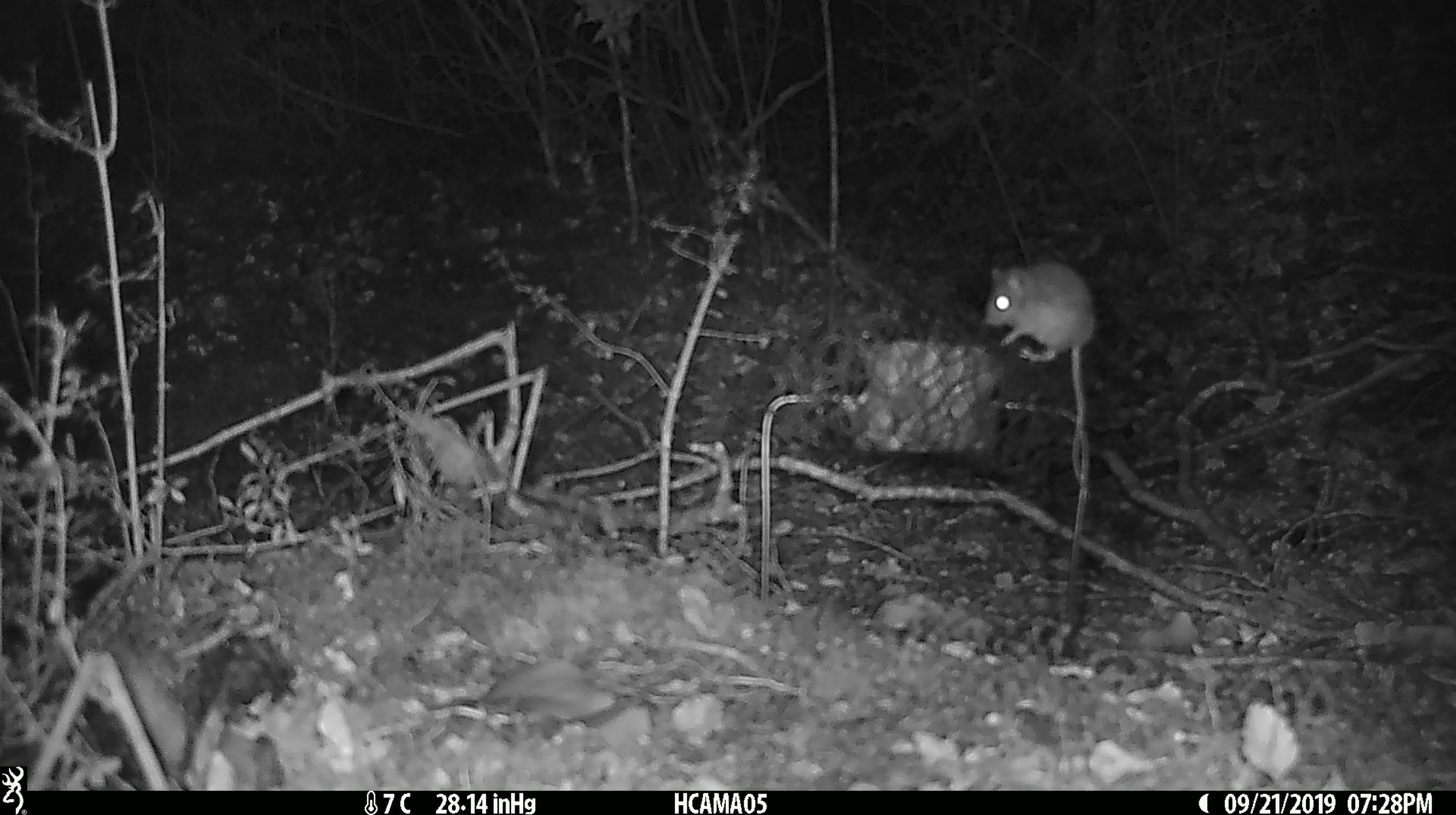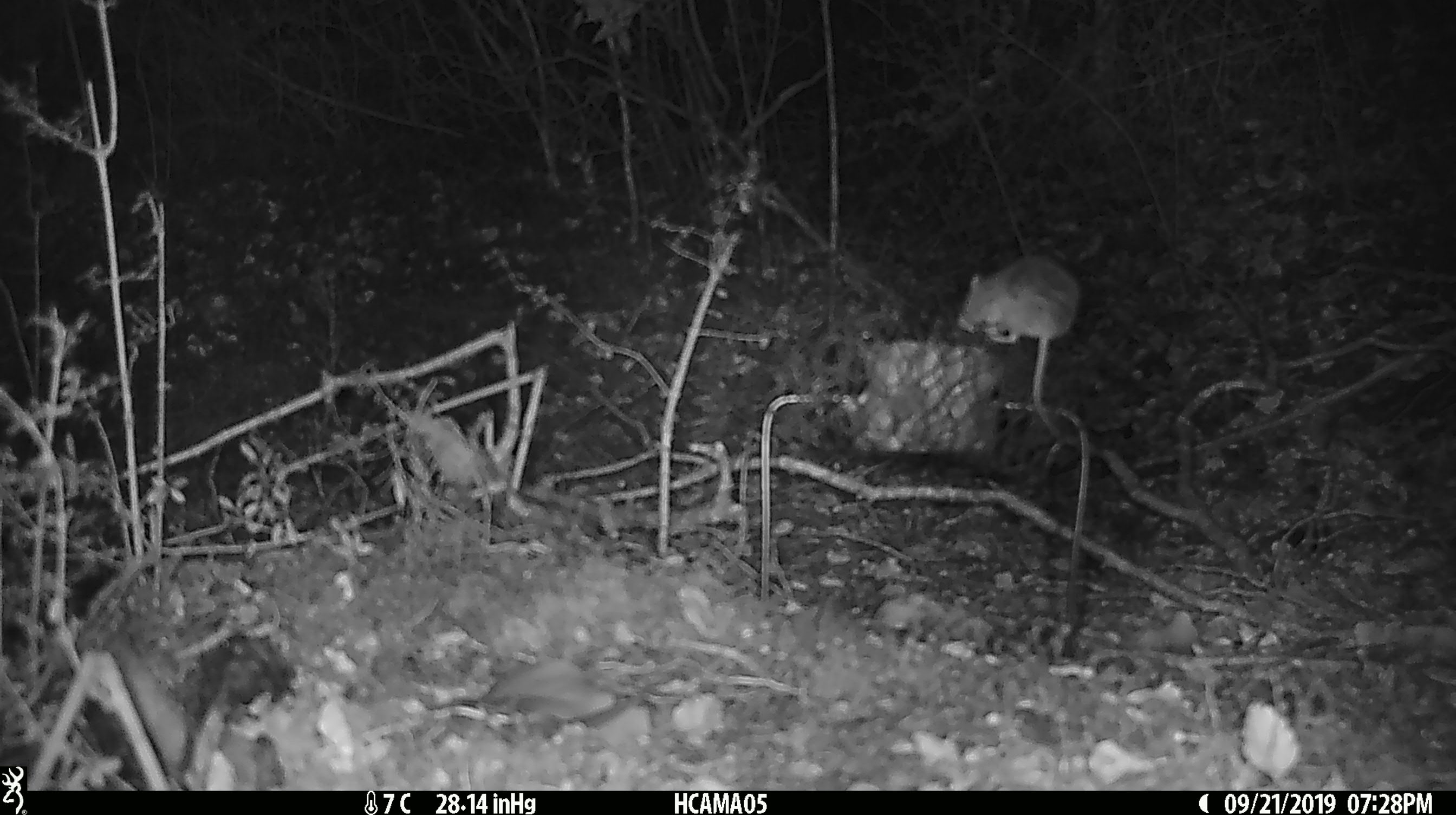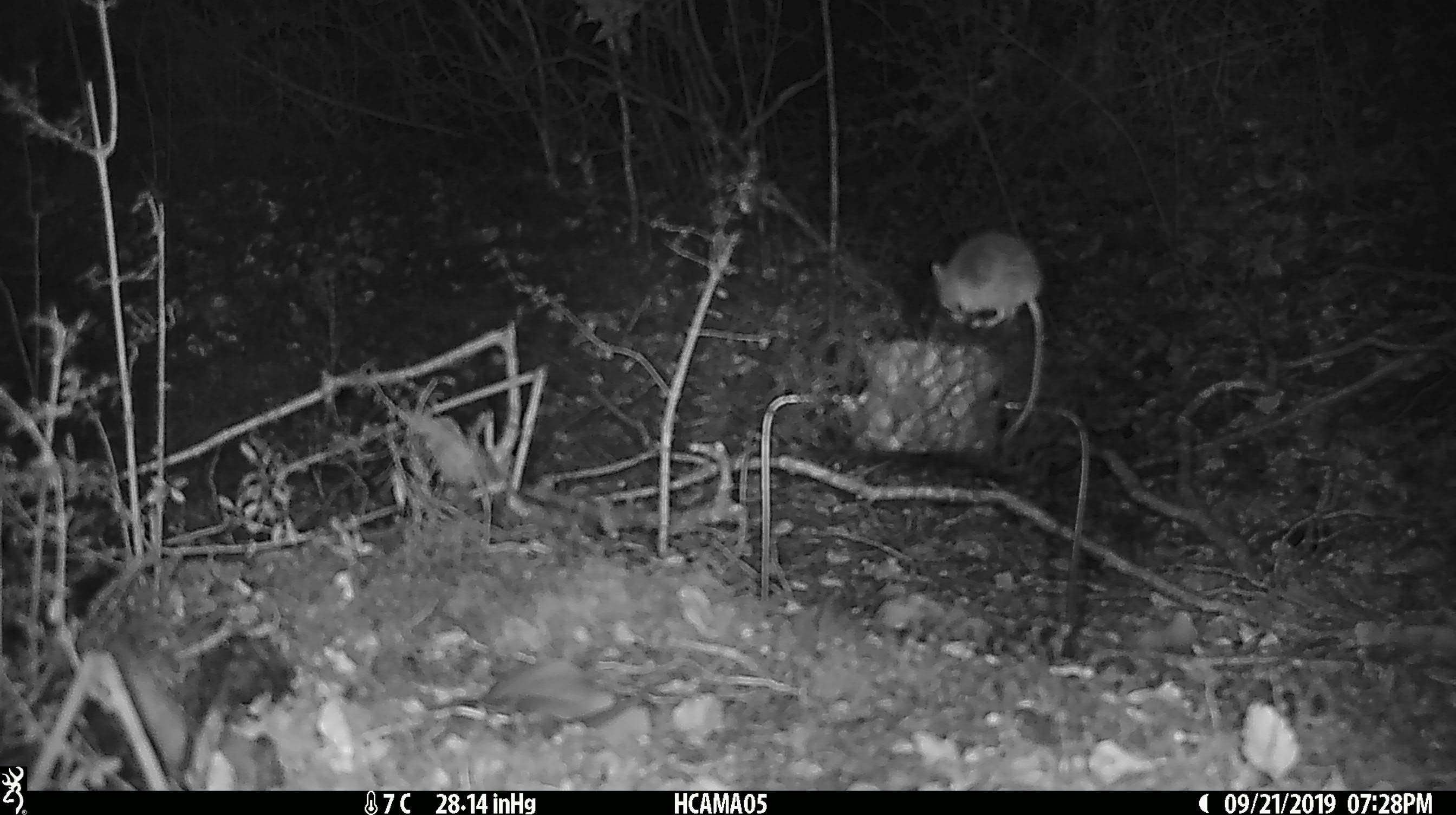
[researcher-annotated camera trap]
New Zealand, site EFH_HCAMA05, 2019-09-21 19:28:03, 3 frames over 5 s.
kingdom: Animalia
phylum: Chordata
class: Mammalia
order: Rodentia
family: Muridae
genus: Mus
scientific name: Mus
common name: mouse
Mouse (Mus).